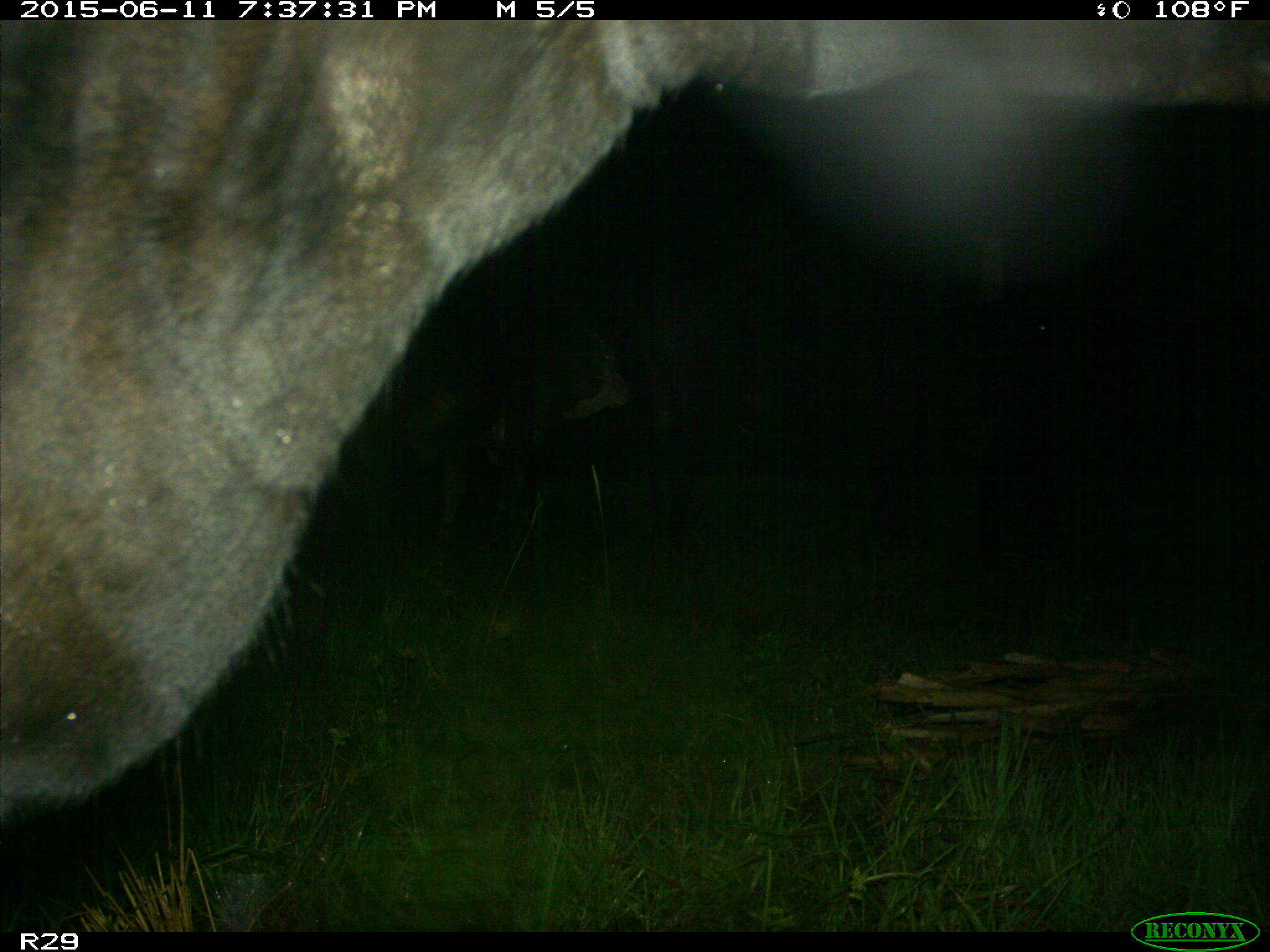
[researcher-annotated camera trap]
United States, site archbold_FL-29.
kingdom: Animalia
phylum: Chordata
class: Mammalia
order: Artiodactyla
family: Bovidae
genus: Bos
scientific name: Bos taurus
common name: domestic cow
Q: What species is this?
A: Bos taurus (domestic cow).